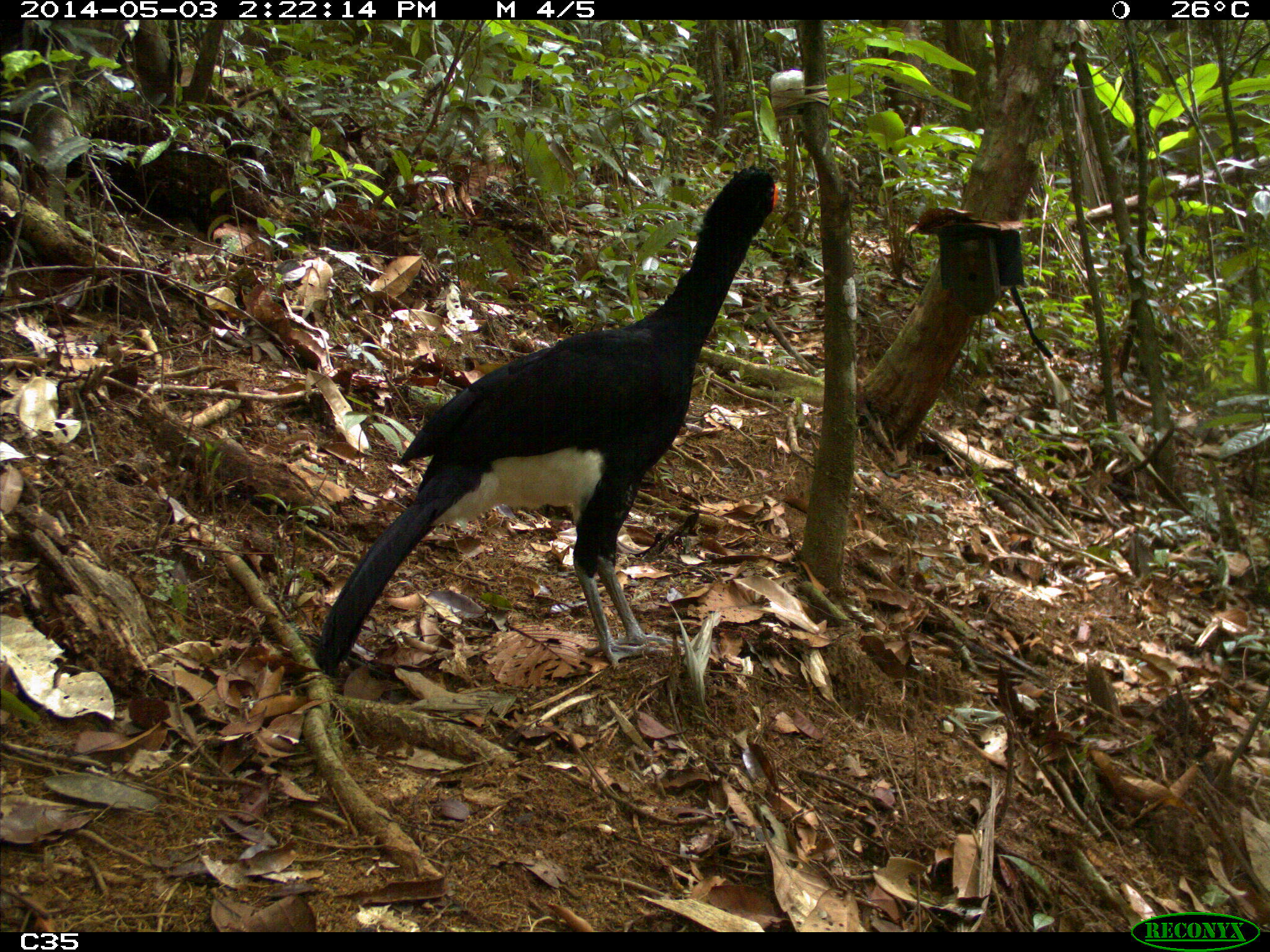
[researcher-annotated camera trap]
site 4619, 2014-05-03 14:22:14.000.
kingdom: Animalia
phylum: Chordata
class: Aves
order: Galliformes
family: Cracidae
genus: Crax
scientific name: Crax alector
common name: black curassow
Crax alector (black curassow), count 2, age adult, sex female.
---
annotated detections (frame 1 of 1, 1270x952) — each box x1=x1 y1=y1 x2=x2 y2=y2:
crax alector: x1=309 y1=160 x2=779 y2=678